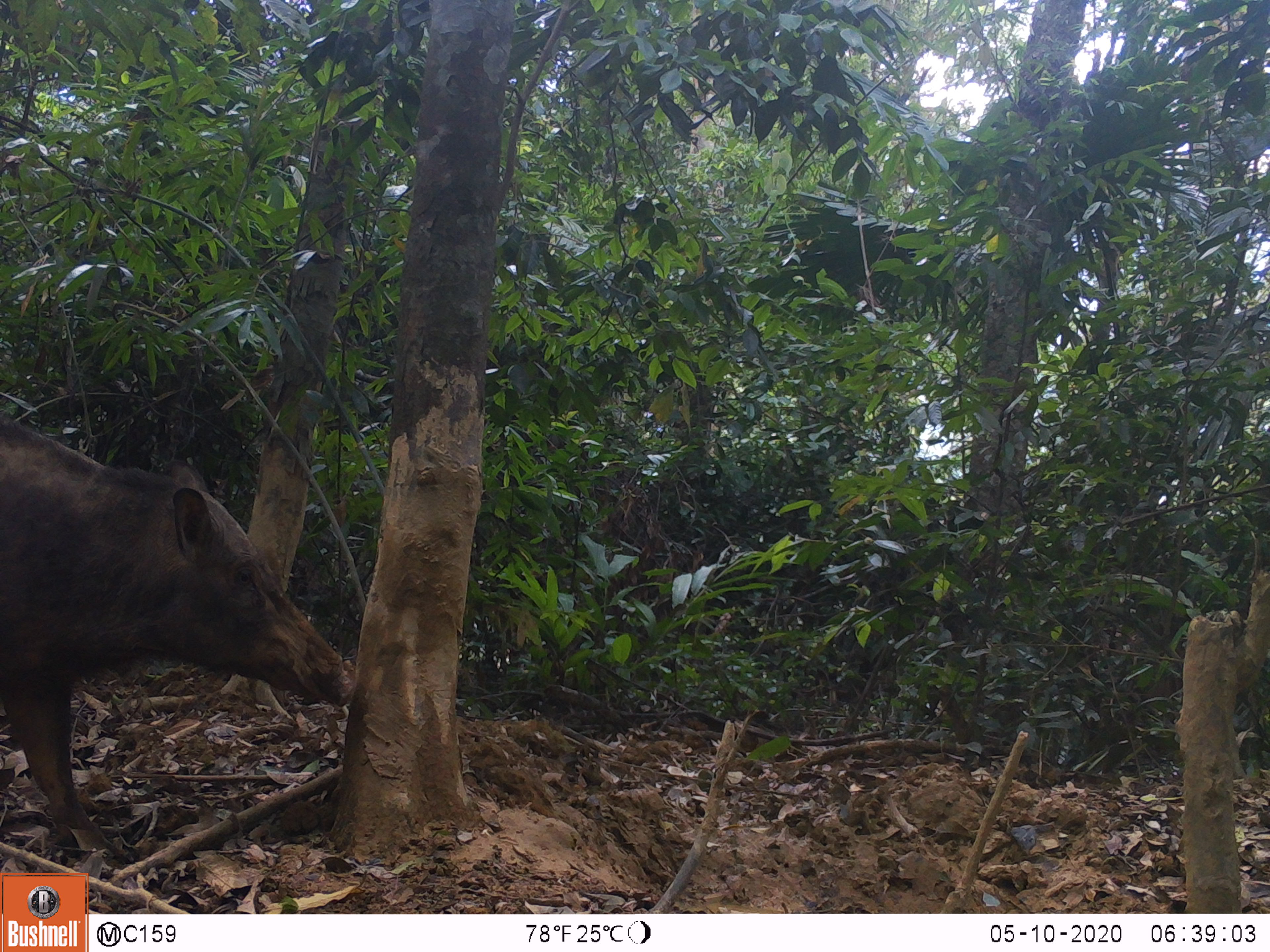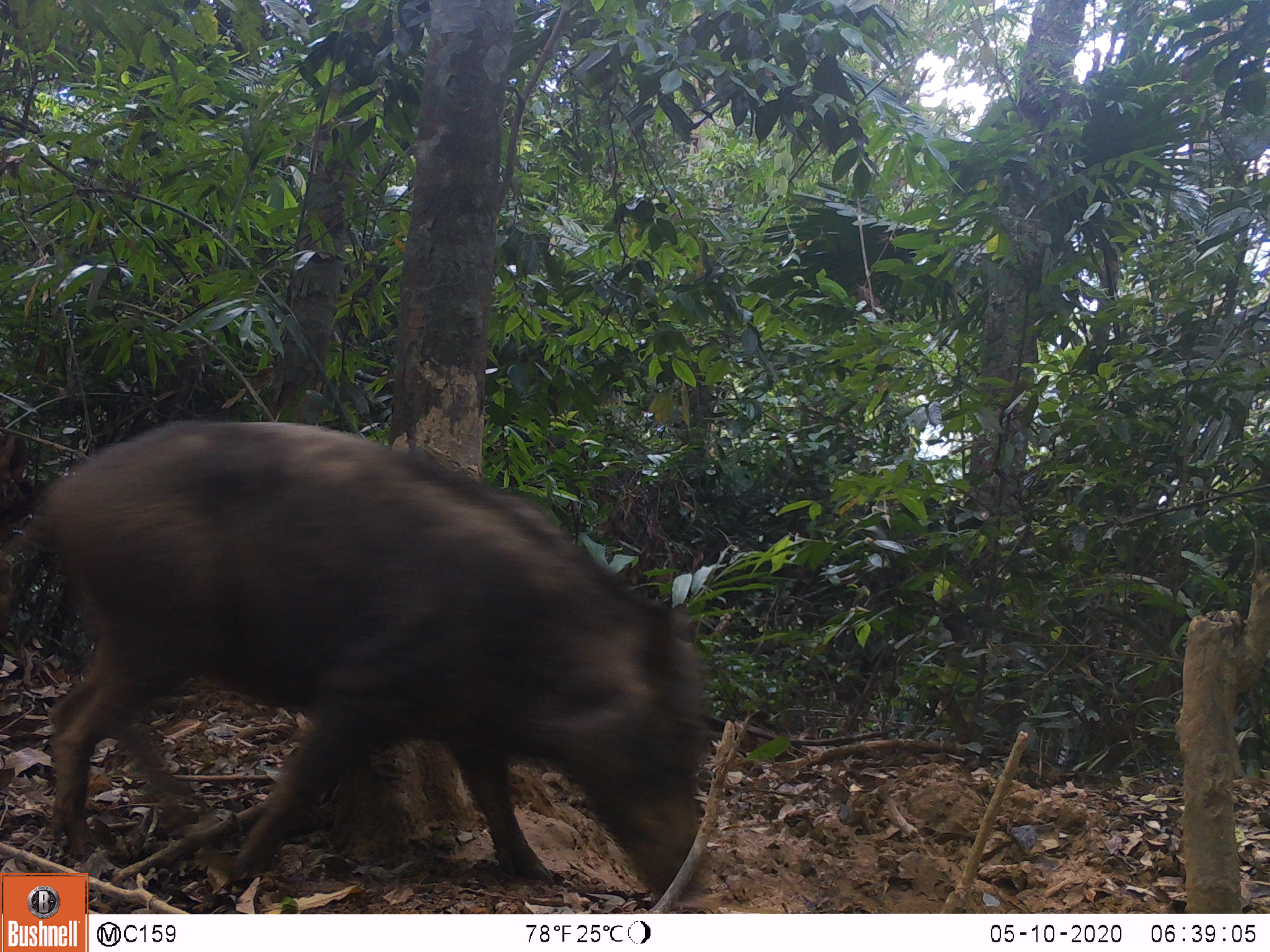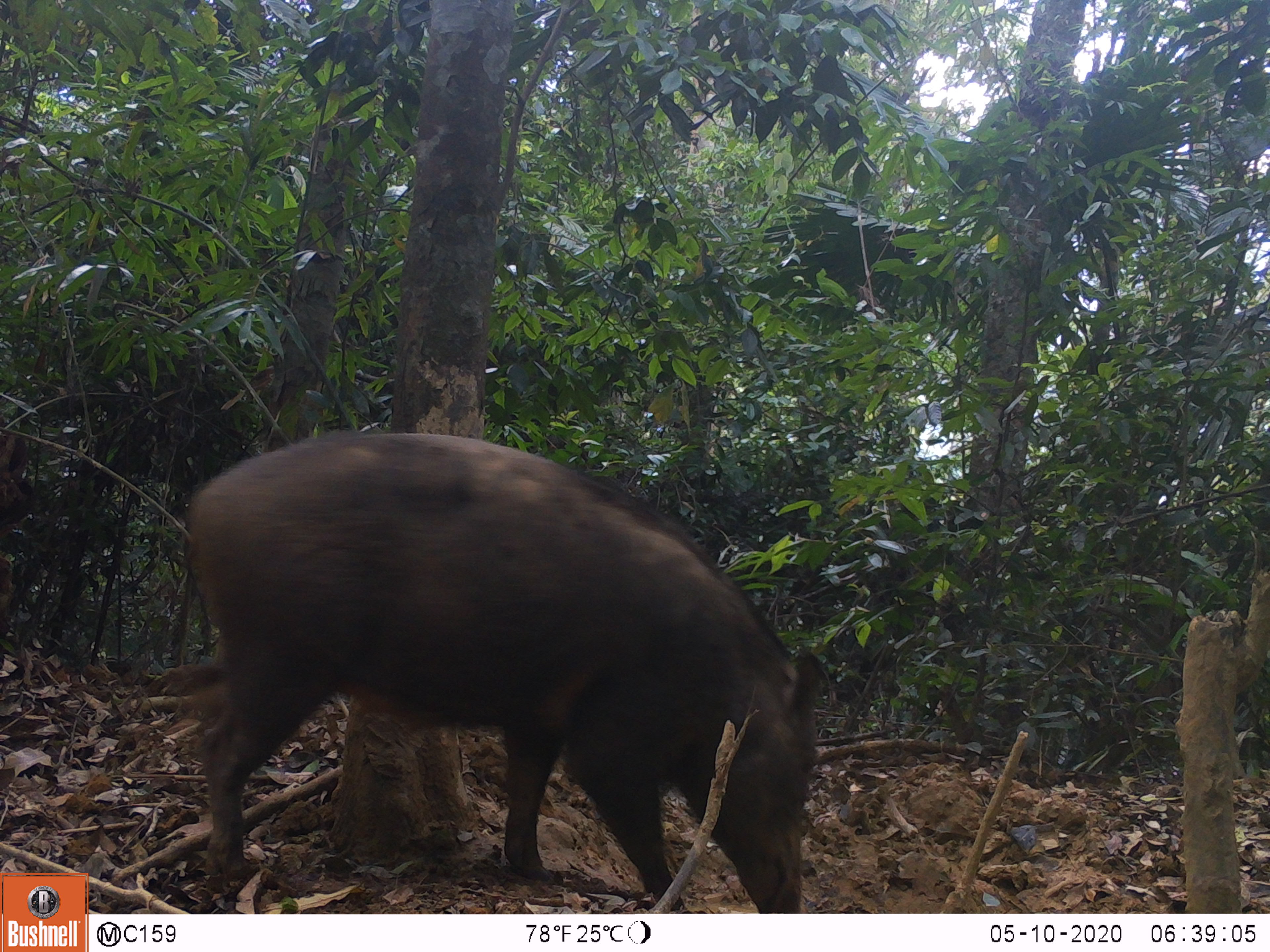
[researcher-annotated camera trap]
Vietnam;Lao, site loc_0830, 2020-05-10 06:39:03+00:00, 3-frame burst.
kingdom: Animalia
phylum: Chordata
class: Mammalia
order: Artiodactyla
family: Suidae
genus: Sus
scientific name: Sus scrofa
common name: eurasian wild pig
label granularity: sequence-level